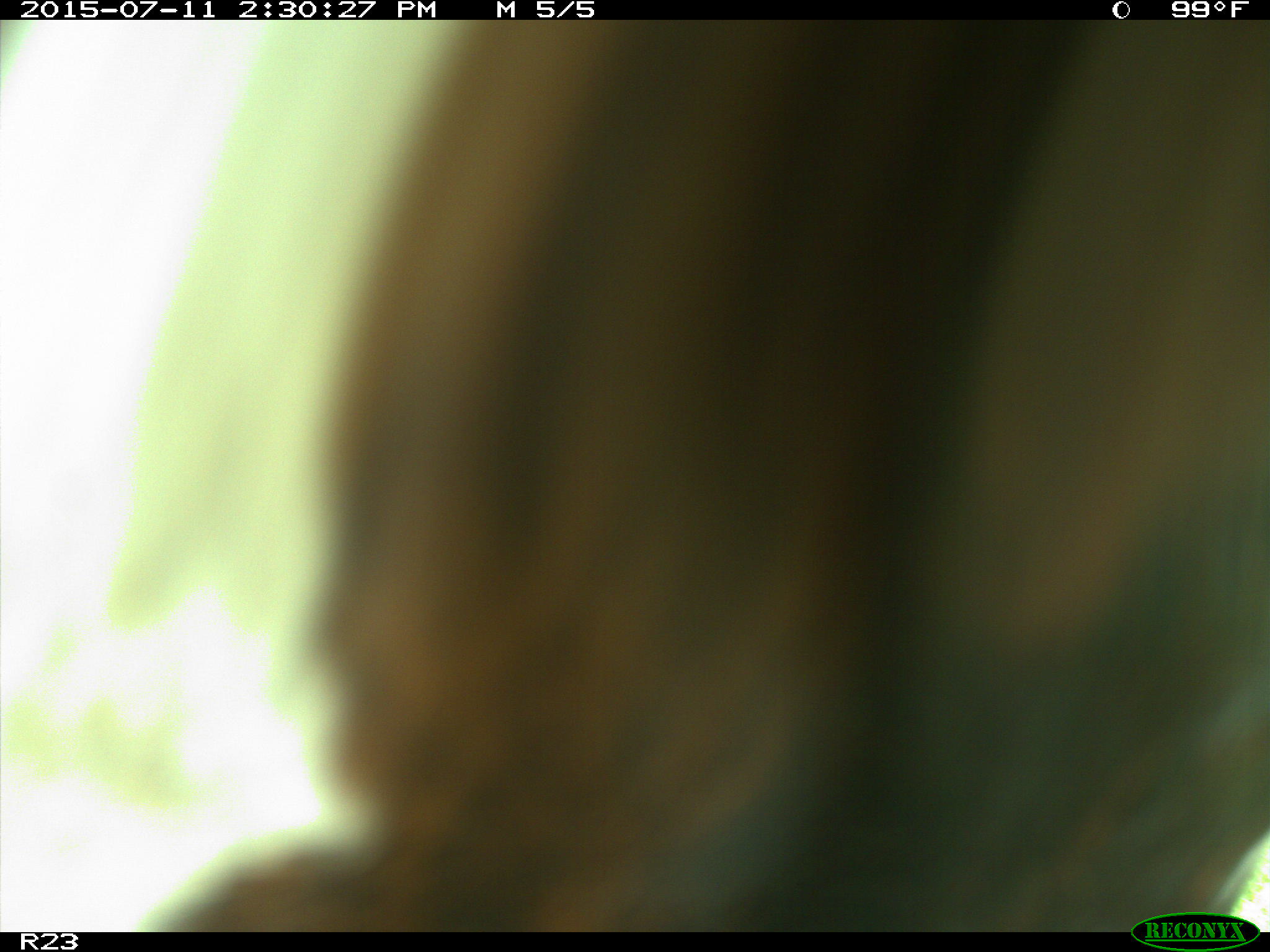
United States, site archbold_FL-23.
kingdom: Animalia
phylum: Chordata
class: Mammalia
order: Artiodactyla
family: Bovidae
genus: Bos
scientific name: Bos taurus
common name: domestic cow